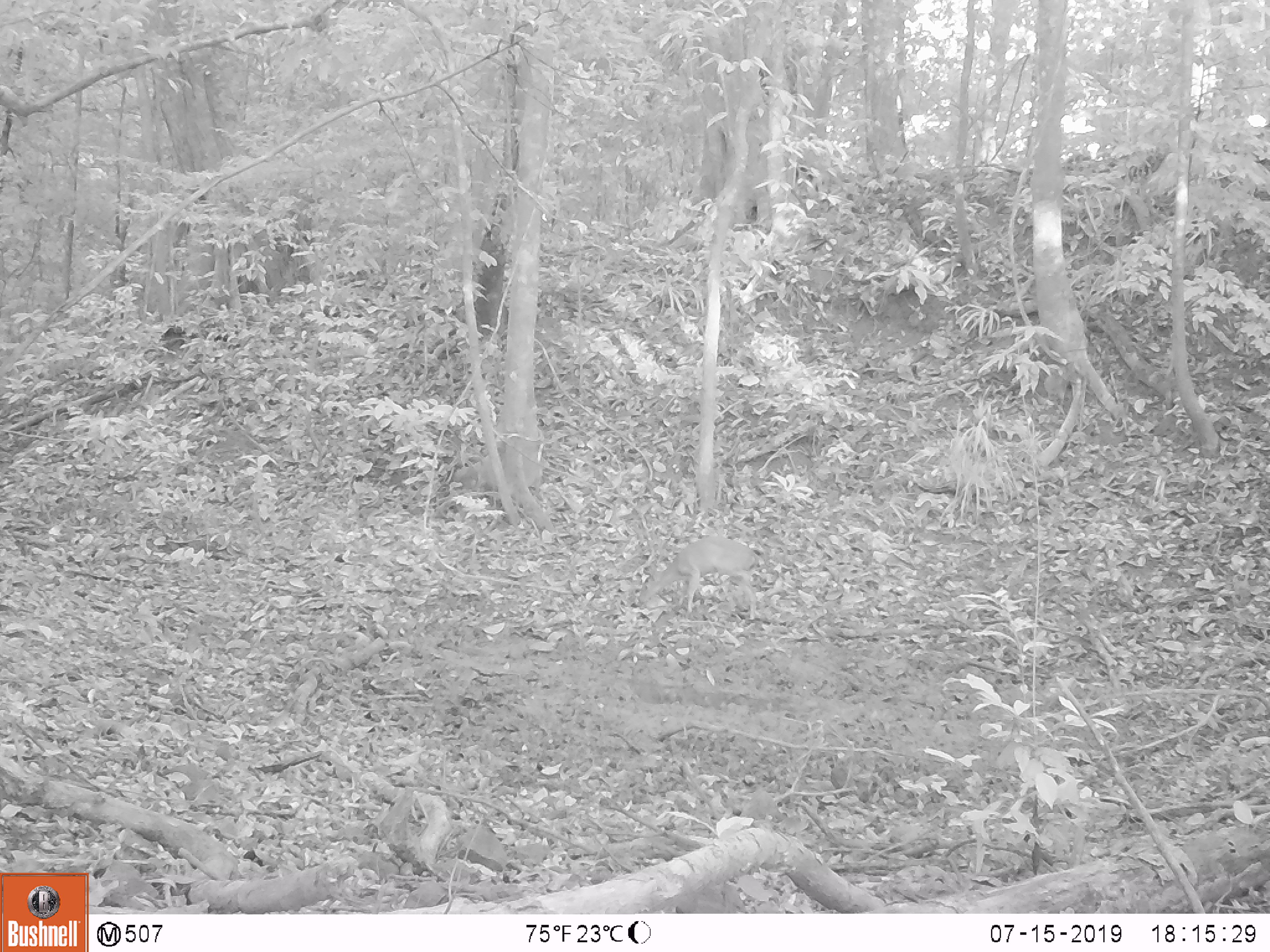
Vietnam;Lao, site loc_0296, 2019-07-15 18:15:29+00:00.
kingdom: Animalia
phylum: Chordata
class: Mammalia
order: Artiodactyla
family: Cervidae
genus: Muntiacus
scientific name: Muntiacus vuquangensis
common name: large-antlered muntjac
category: large antlered muntjac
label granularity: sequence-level